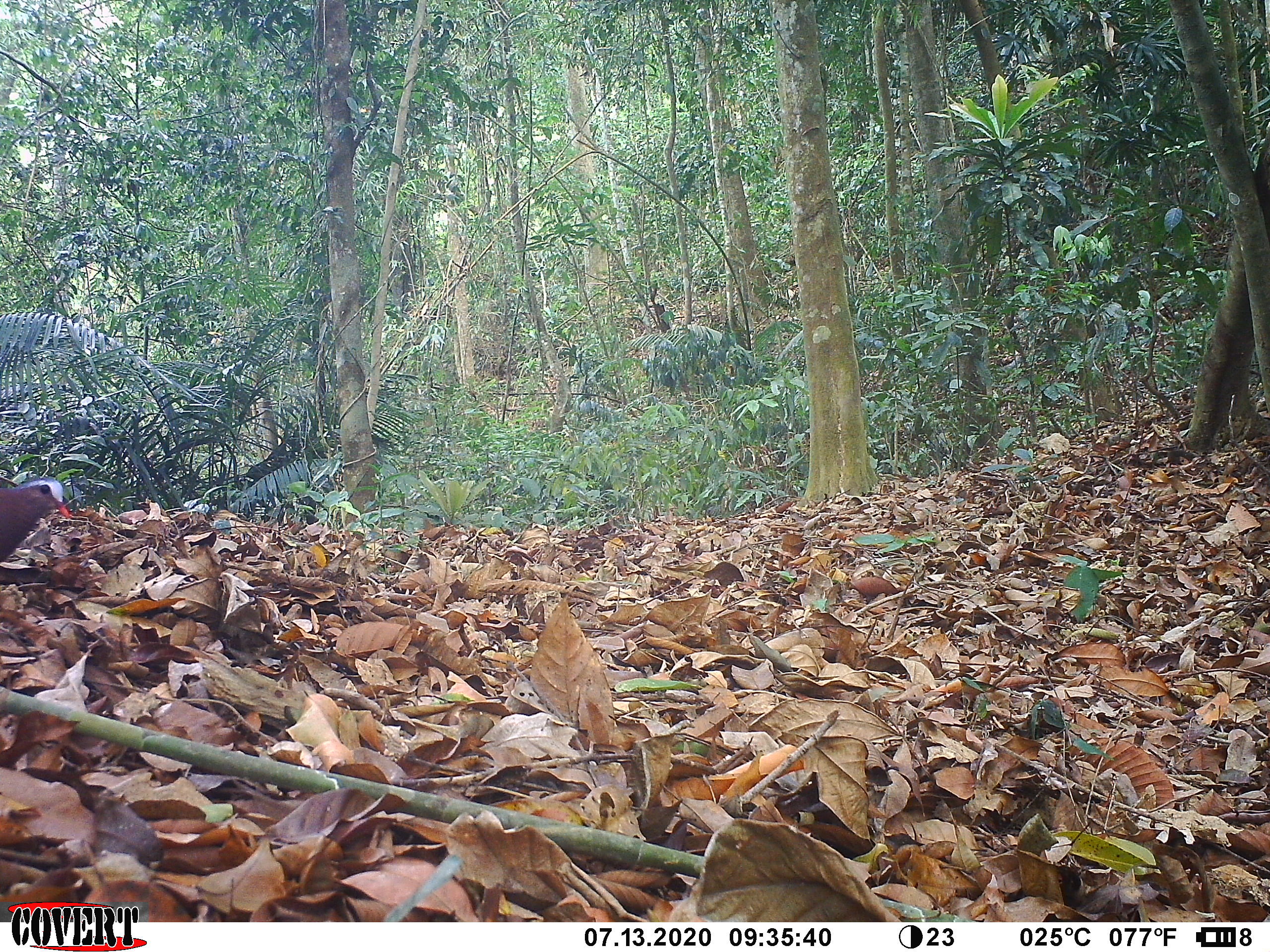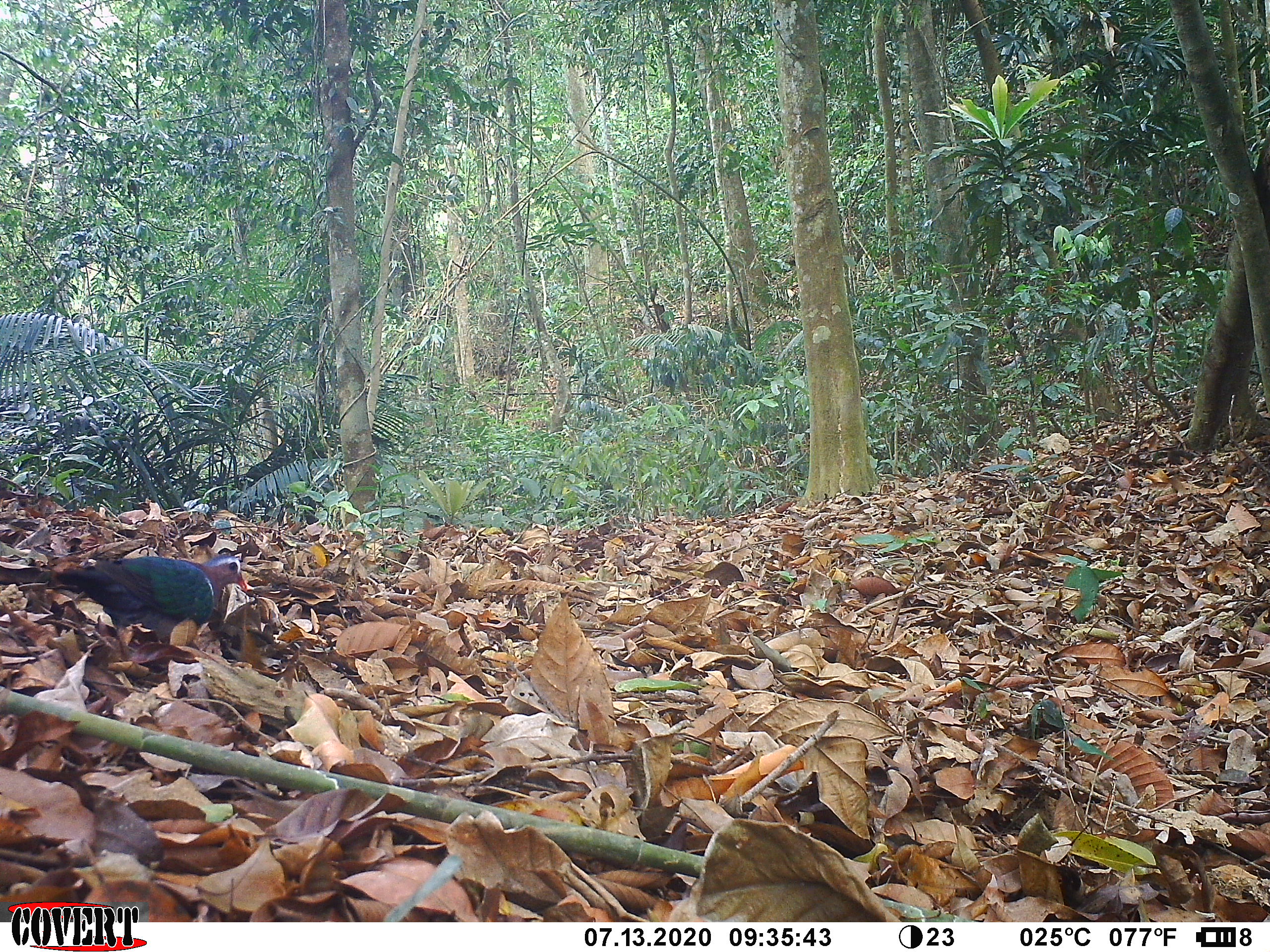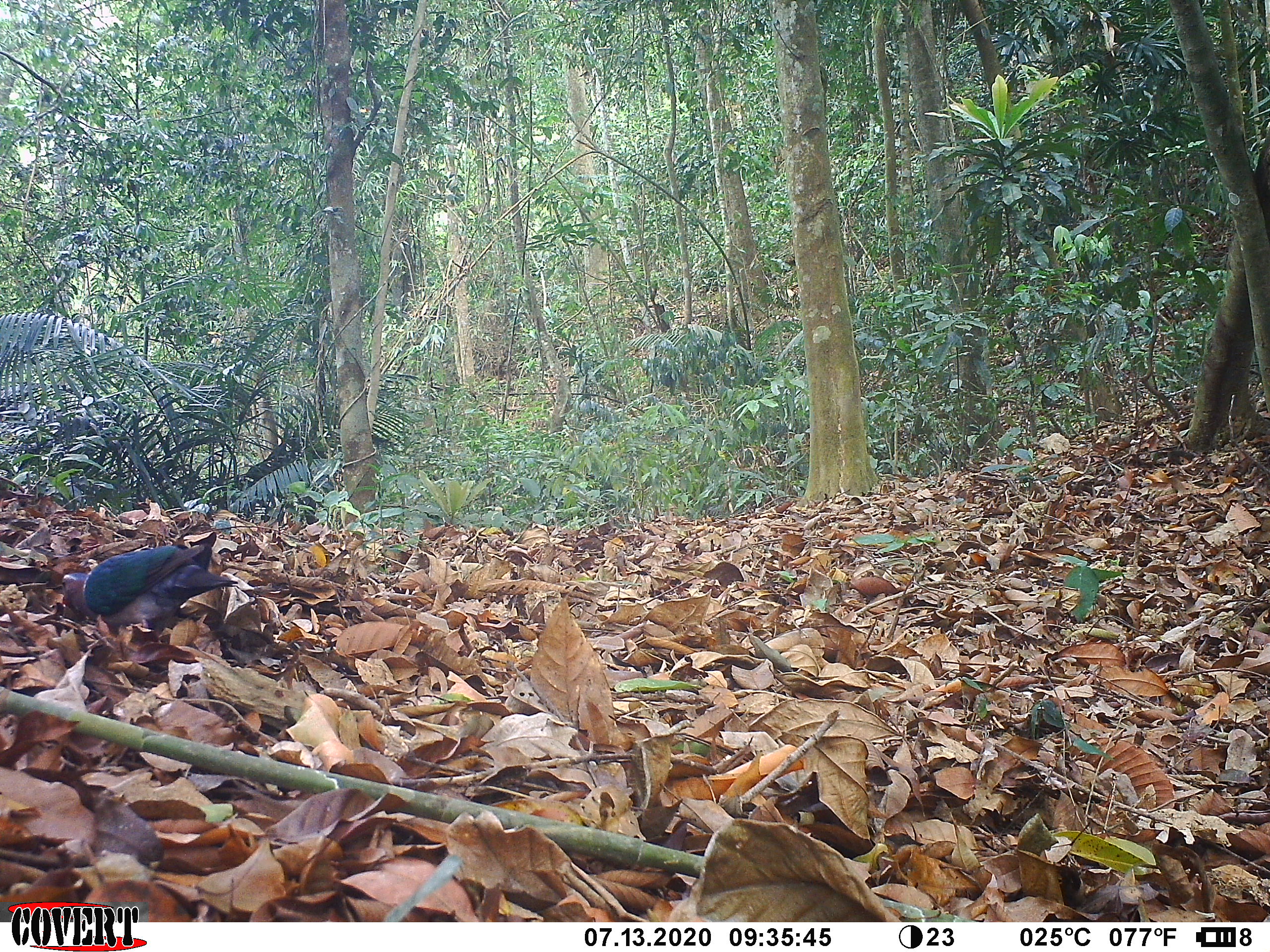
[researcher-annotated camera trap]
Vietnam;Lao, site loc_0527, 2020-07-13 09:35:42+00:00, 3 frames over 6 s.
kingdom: Animalia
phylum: Chordata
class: Aves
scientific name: Aves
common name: bird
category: unidentified bird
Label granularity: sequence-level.